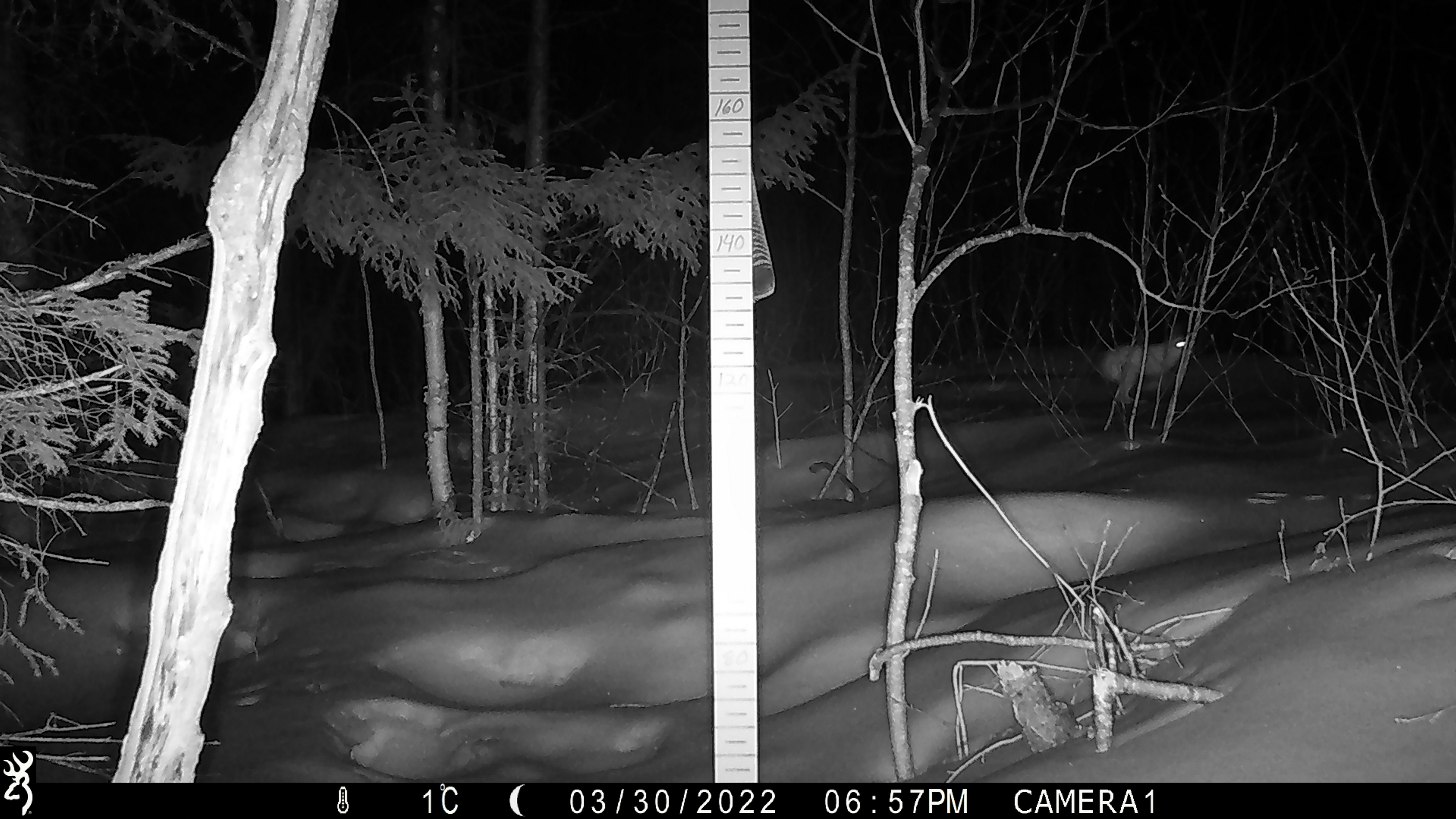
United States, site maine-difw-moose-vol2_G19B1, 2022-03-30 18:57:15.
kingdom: Animalia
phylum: Chordata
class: Mammalia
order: Lagomorpha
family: Leporidae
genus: Lepus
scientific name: Lepus americanus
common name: snowshoe hare